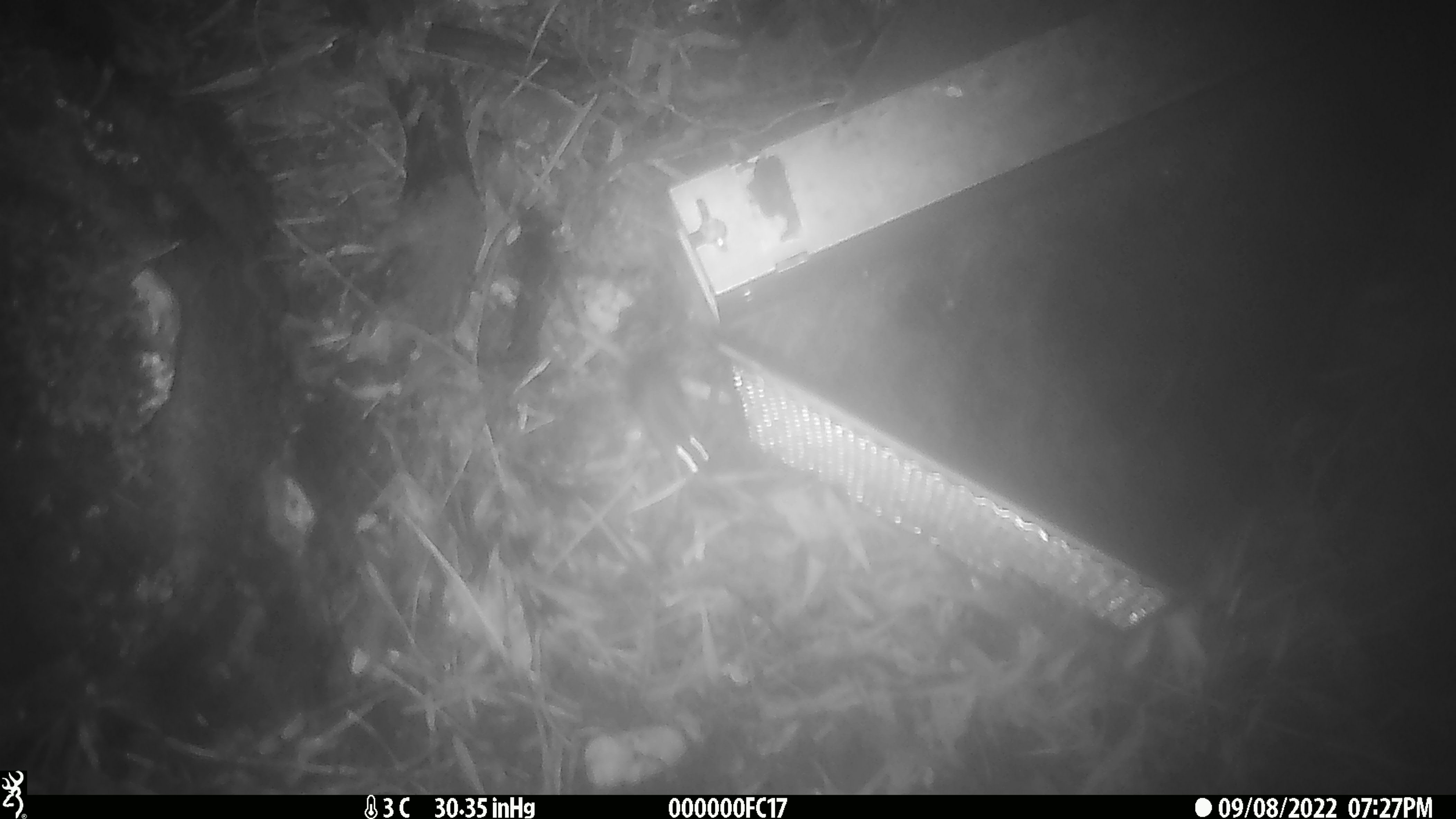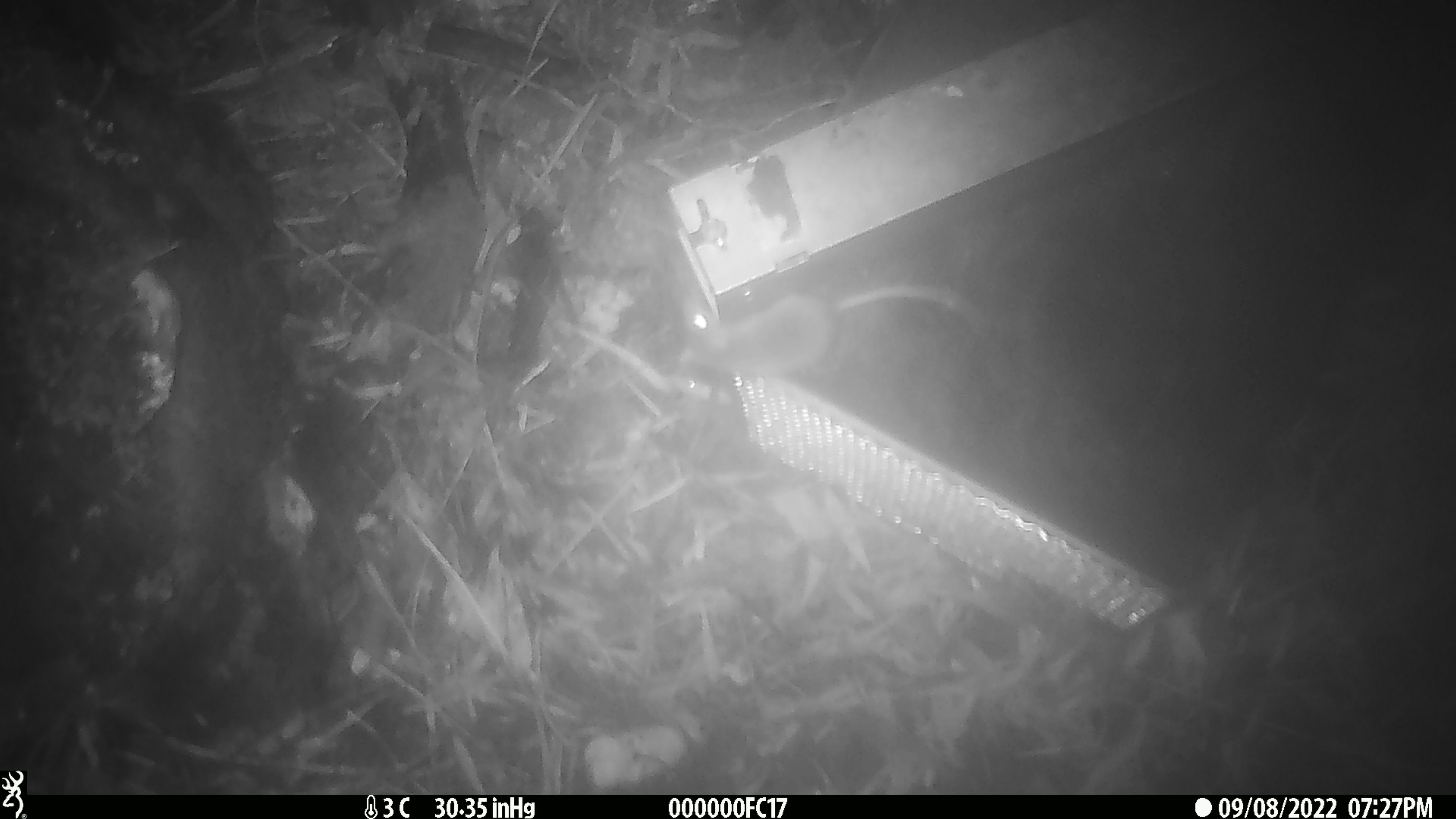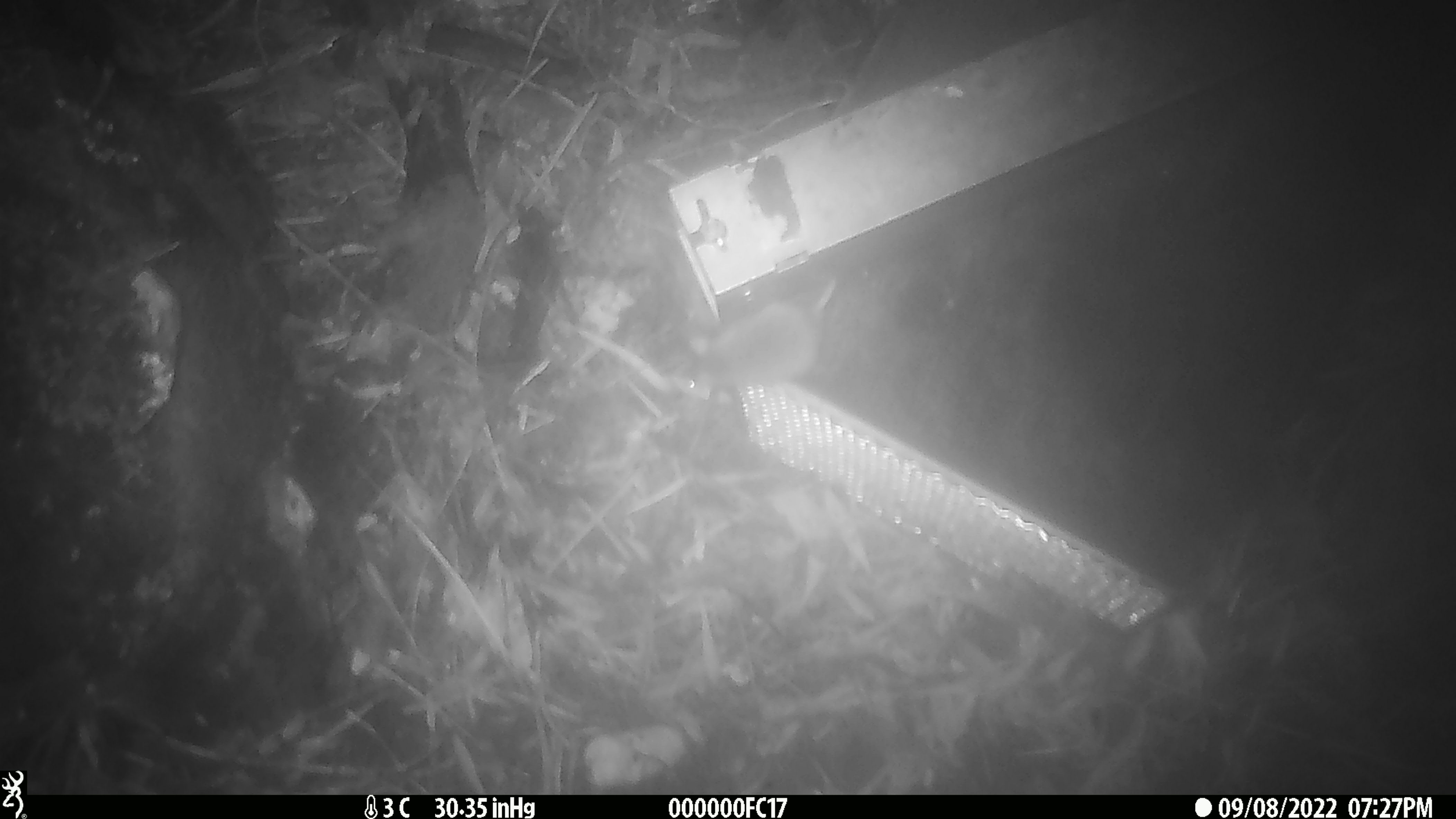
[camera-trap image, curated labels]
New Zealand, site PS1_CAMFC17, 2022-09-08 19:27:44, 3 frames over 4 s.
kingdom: Animalia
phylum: Chordata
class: Mammalia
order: Rodentia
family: Muridae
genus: Mus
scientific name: Mus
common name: mouse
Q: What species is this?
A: Mouse (Mus).